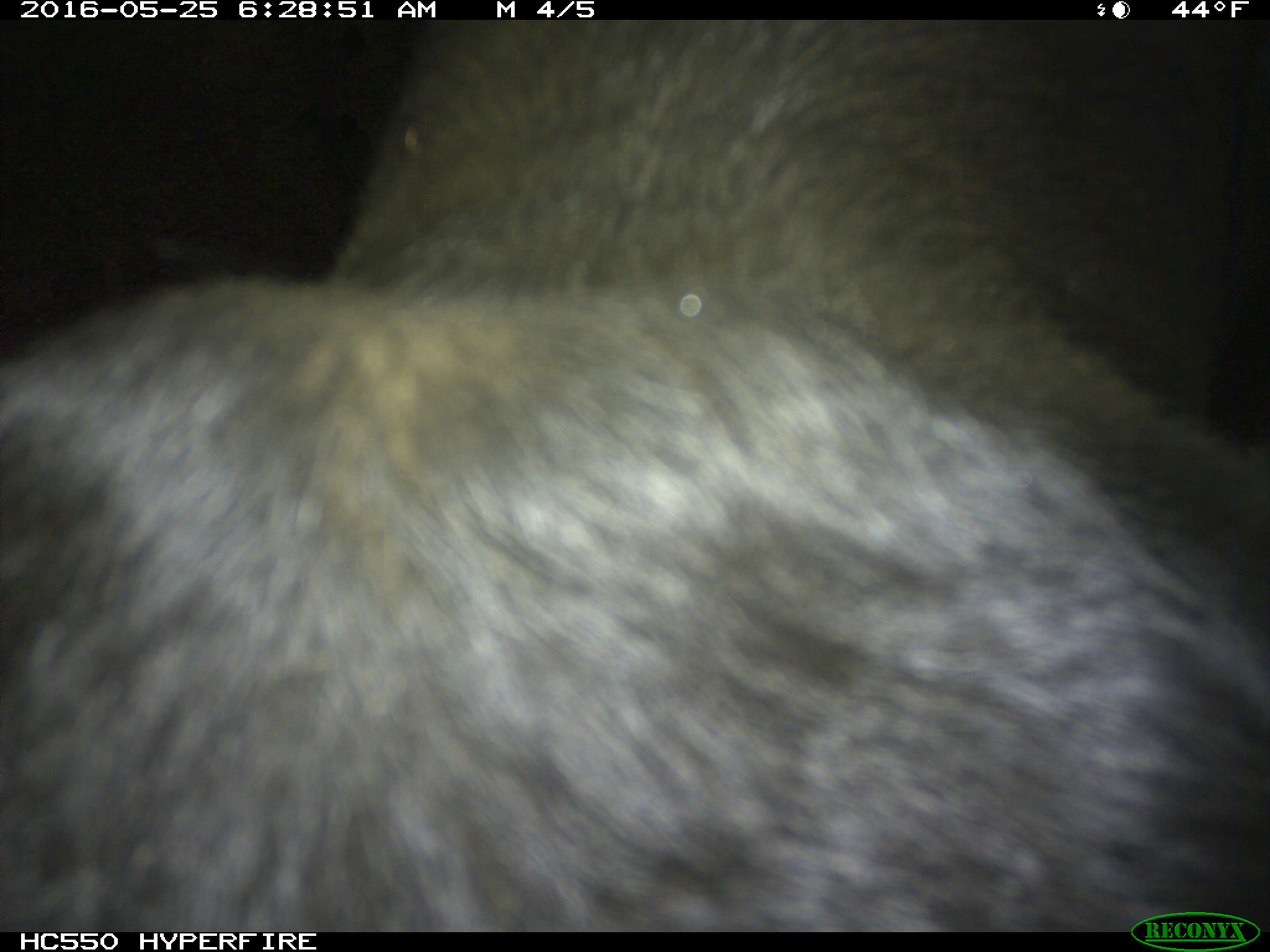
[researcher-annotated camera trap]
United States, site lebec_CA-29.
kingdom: Animalia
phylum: Chordata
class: Mammalia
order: Artiodactyla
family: Bovidae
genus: Bos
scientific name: Bos taurus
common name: domestic cow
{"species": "Bos taurus (domestic cow)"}